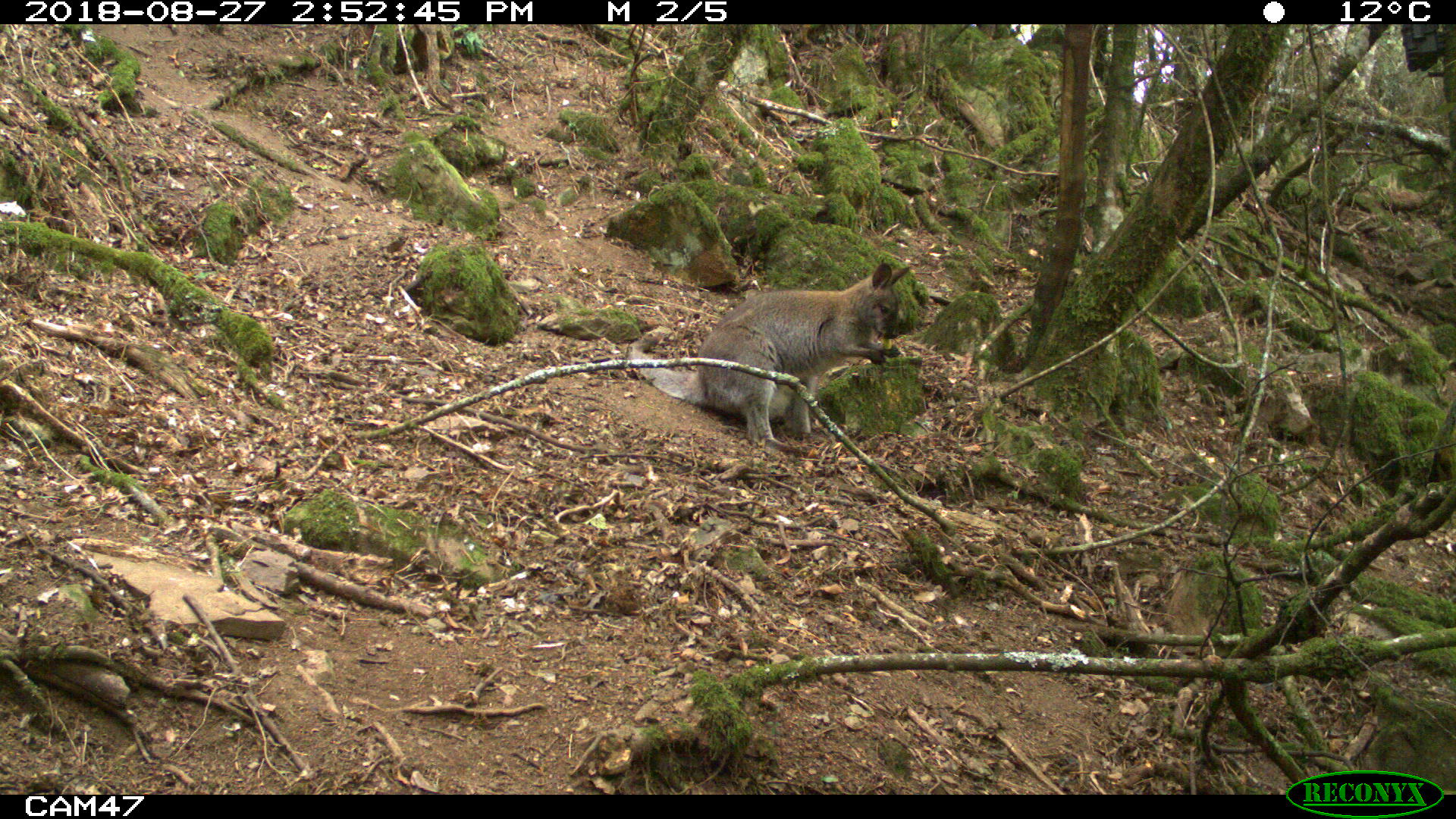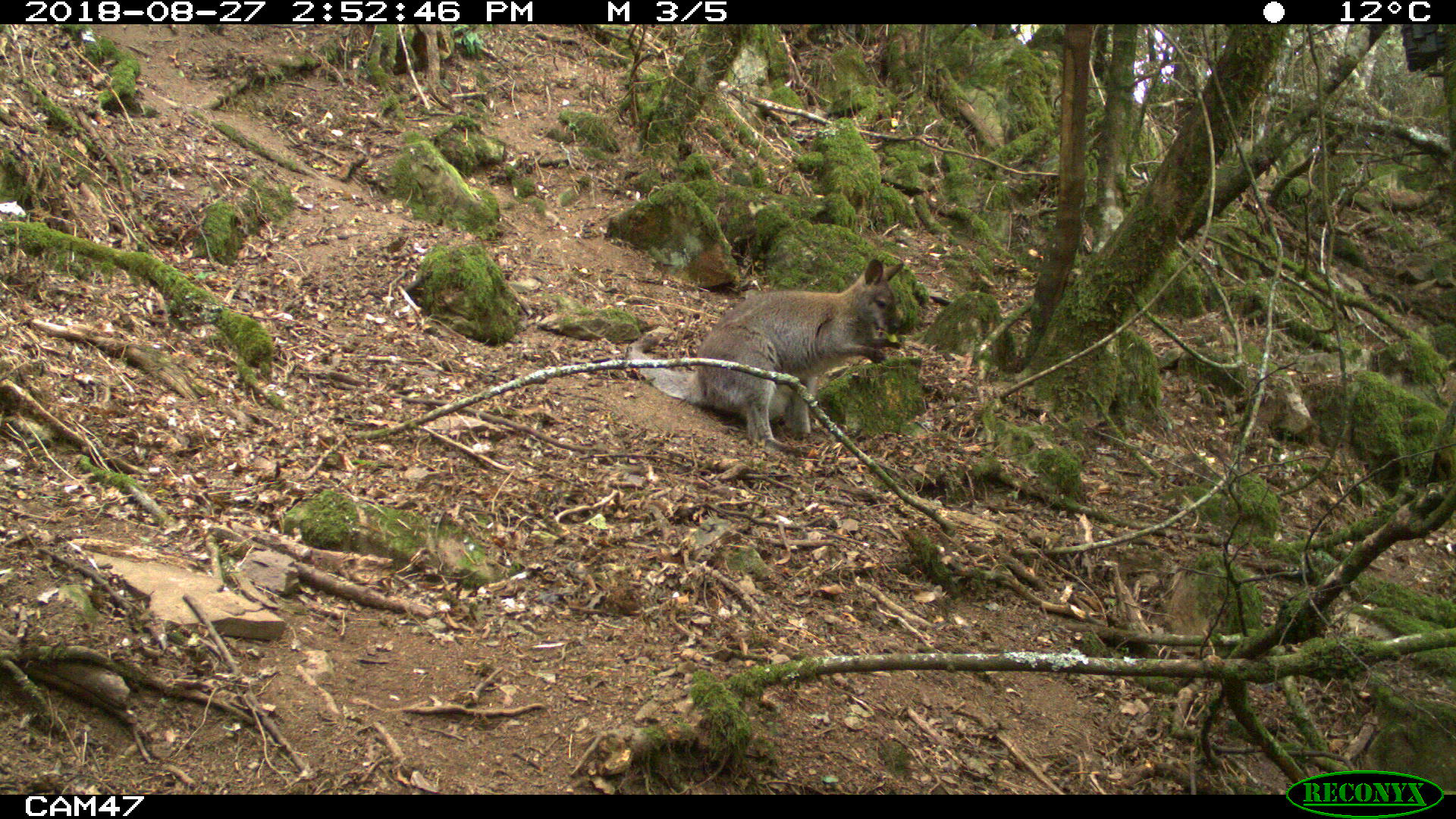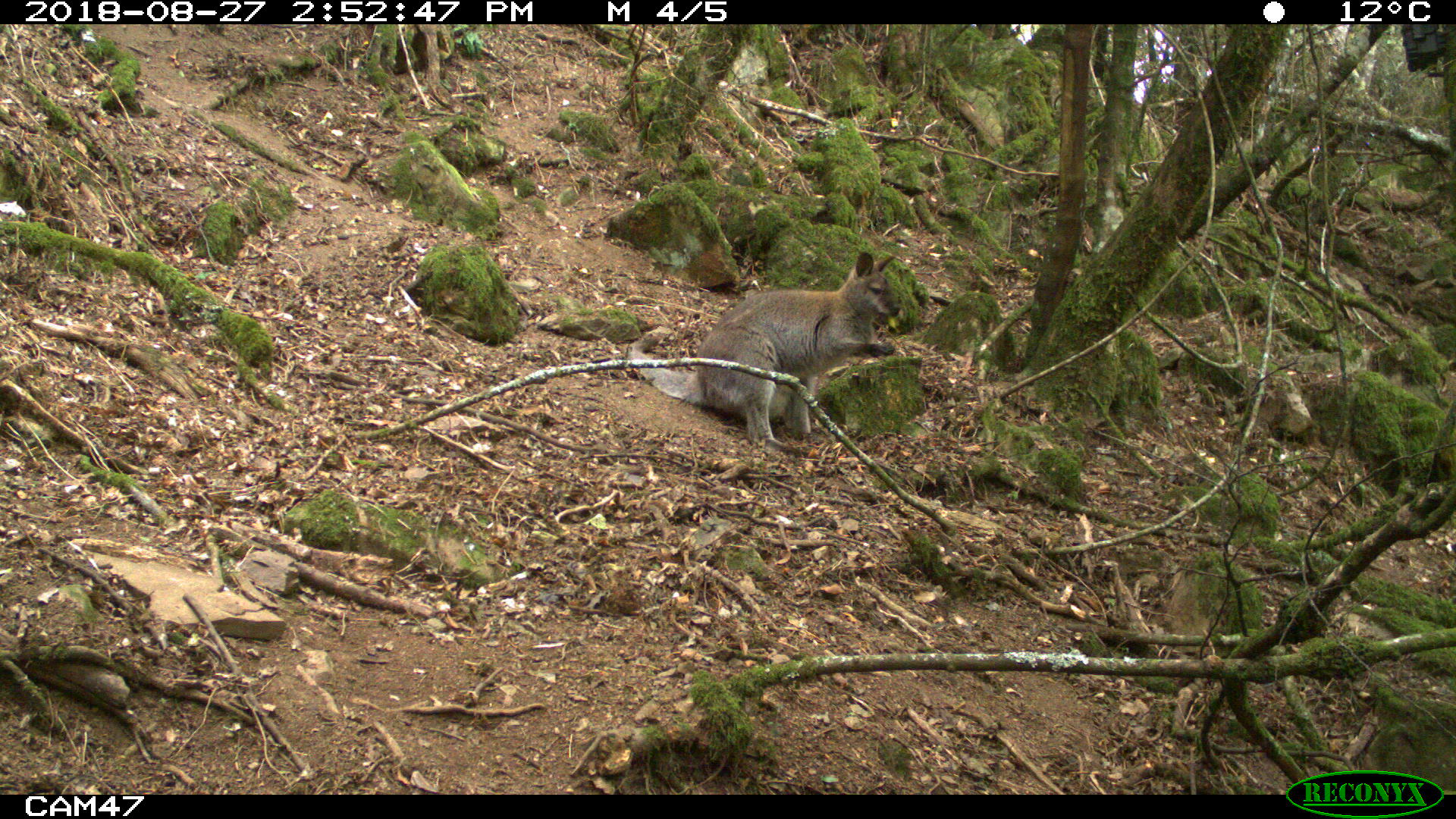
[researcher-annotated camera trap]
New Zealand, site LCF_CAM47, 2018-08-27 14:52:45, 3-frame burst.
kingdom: Animalia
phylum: Chordata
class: Mammalia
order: Diprotodontia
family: Macropodidae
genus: Notamacropus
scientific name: Notamacropus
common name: wallaby